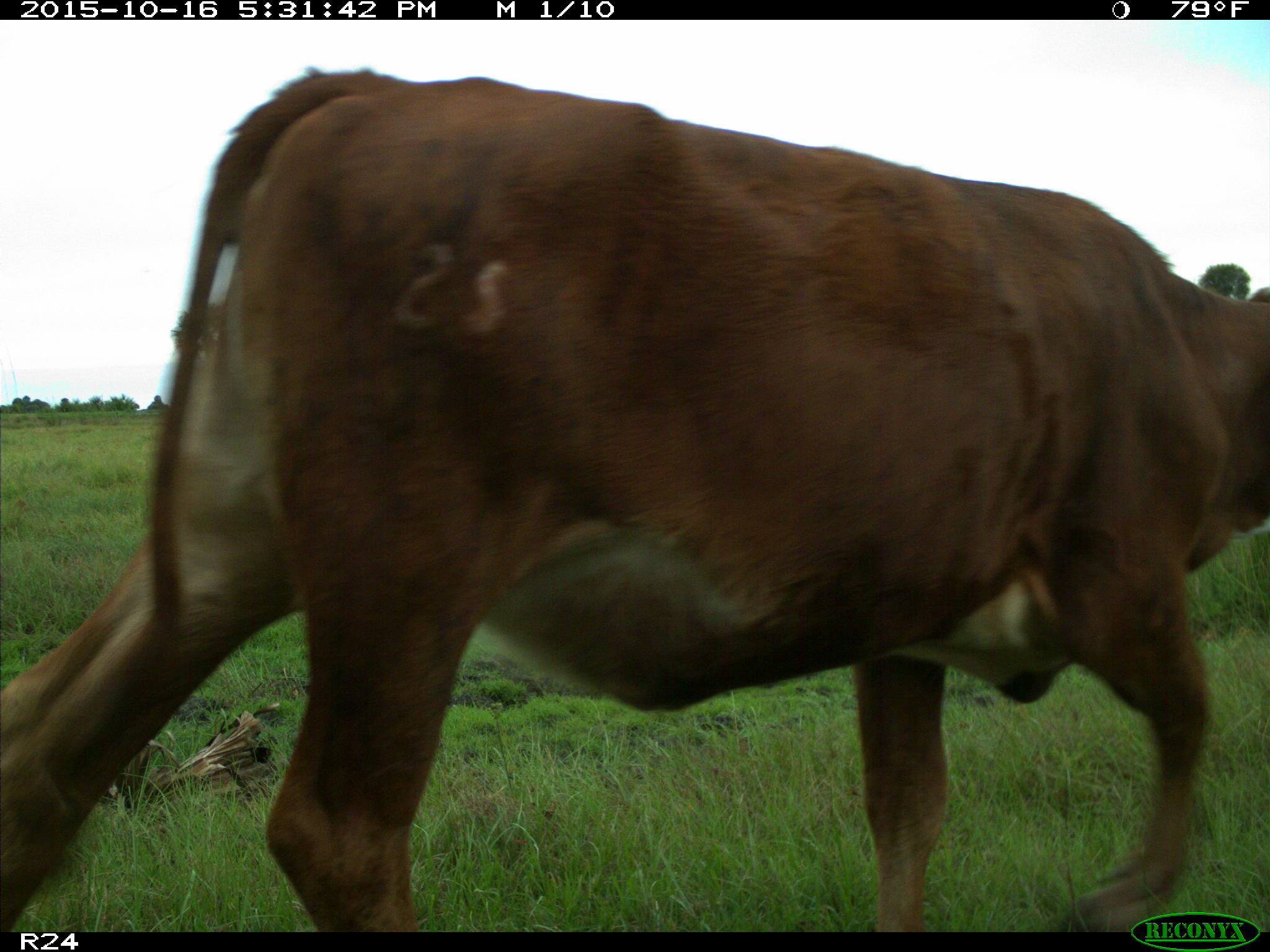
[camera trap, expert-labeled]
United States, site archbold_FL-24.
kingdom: Animalia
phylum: Chordata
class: Mammalia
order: Artiodactyla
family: Bovidae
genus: Bos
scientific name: Bos taurus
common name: domestic cow